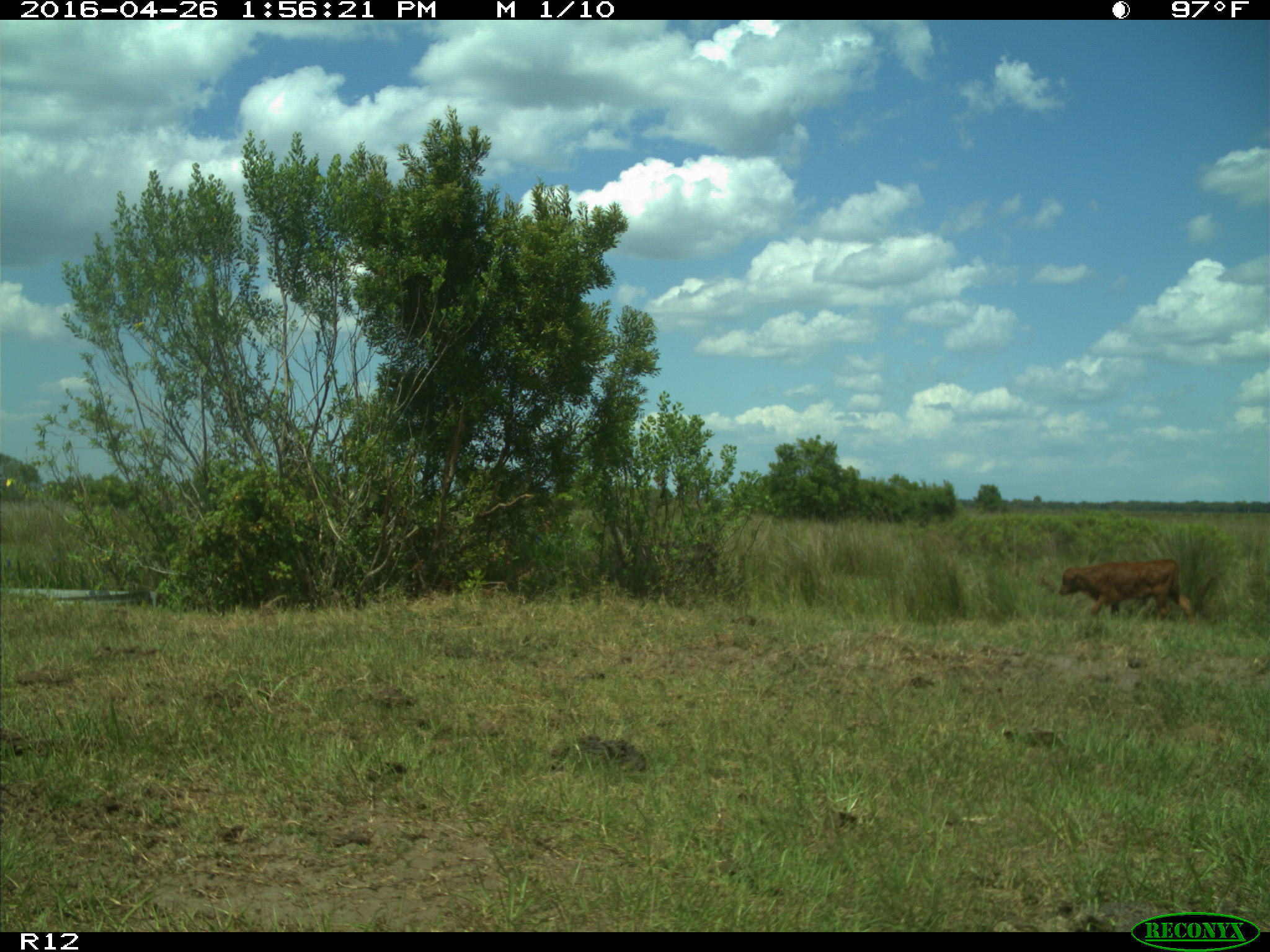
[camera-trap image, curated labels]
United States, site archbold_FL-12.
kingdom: Animalia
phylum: Chordata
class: Mammalia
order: Artiodactyla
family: Bovidae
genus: Bos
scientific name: Bos taurus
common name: domestic cow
Bos taurus (domestic cow).